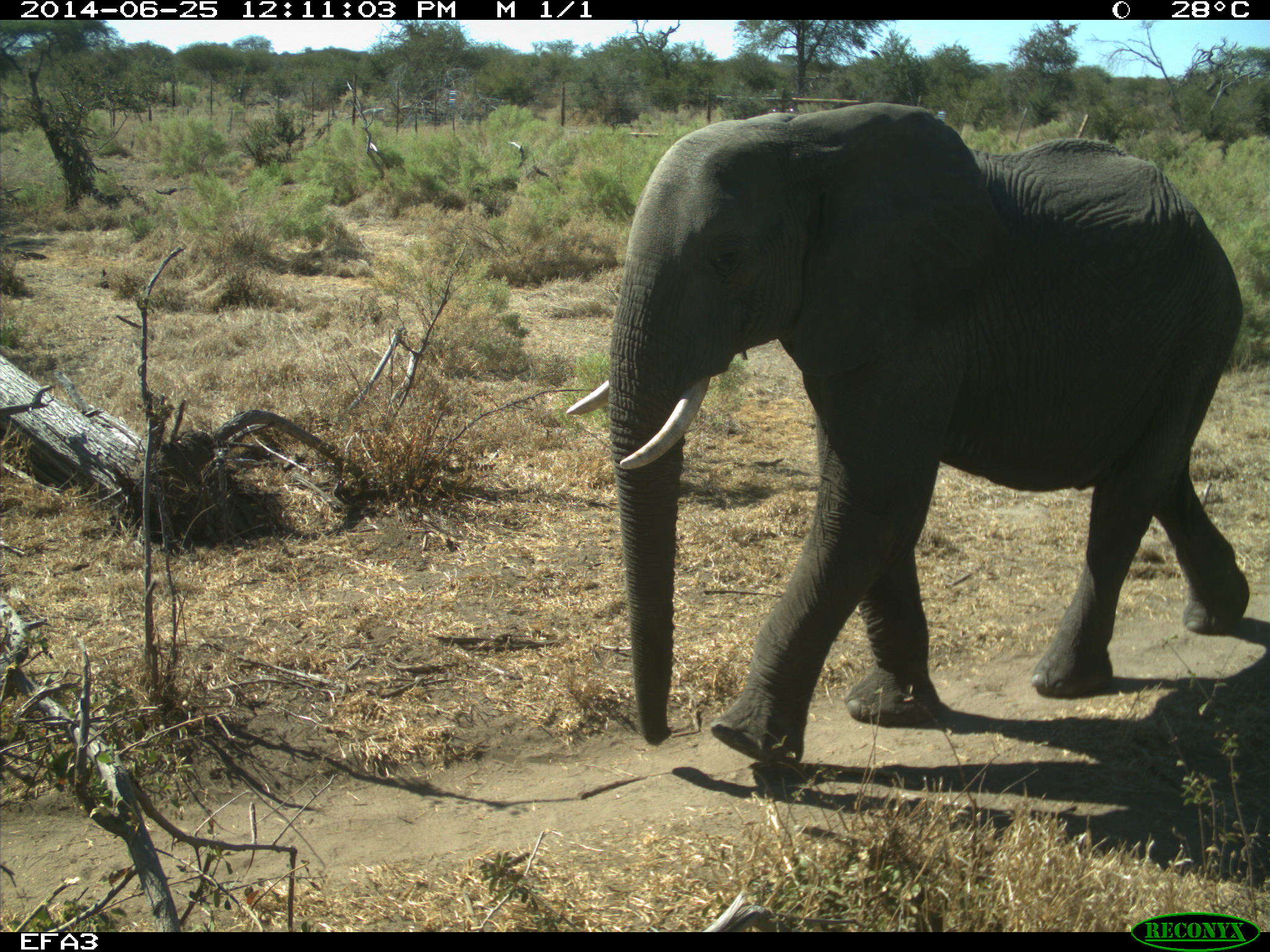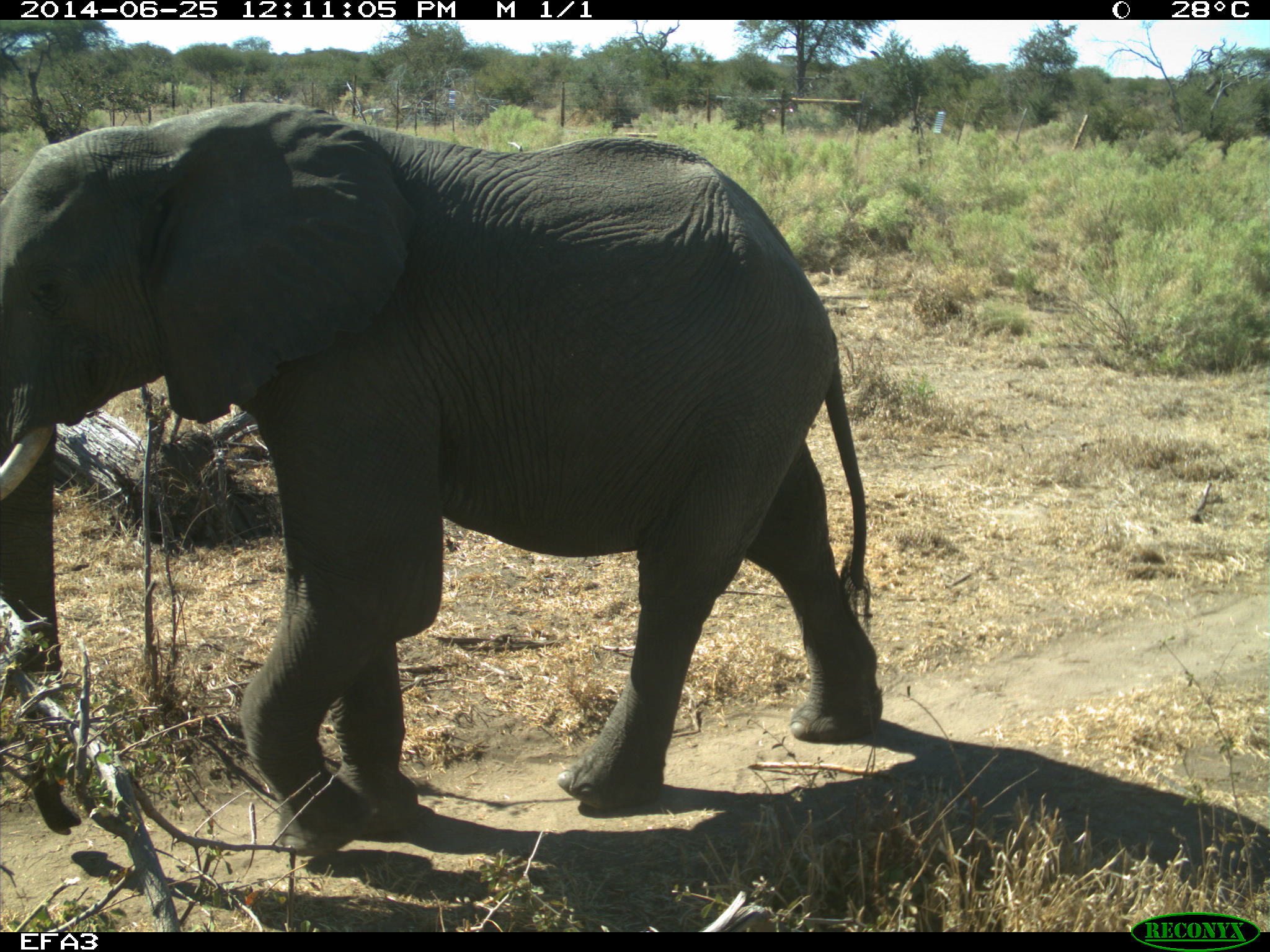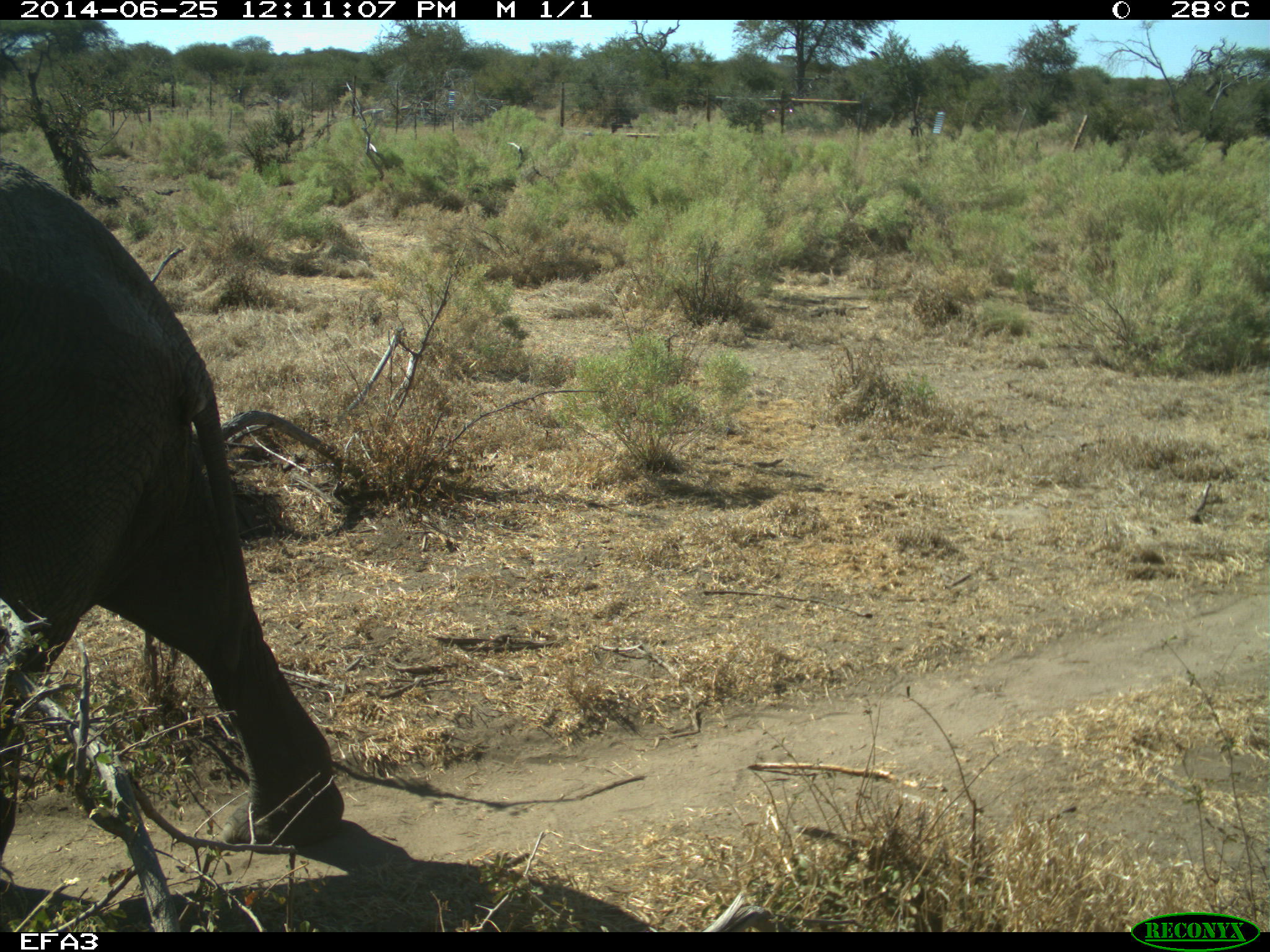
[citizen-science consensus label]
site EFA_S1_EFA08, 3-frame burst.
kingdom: Animalia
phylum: Chordata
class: Mammalia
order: Proboscidea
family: Elephantidae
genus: Loxodonta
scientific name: Loxodonta africana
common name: african bush elephant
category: elephant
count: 1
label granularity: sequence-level